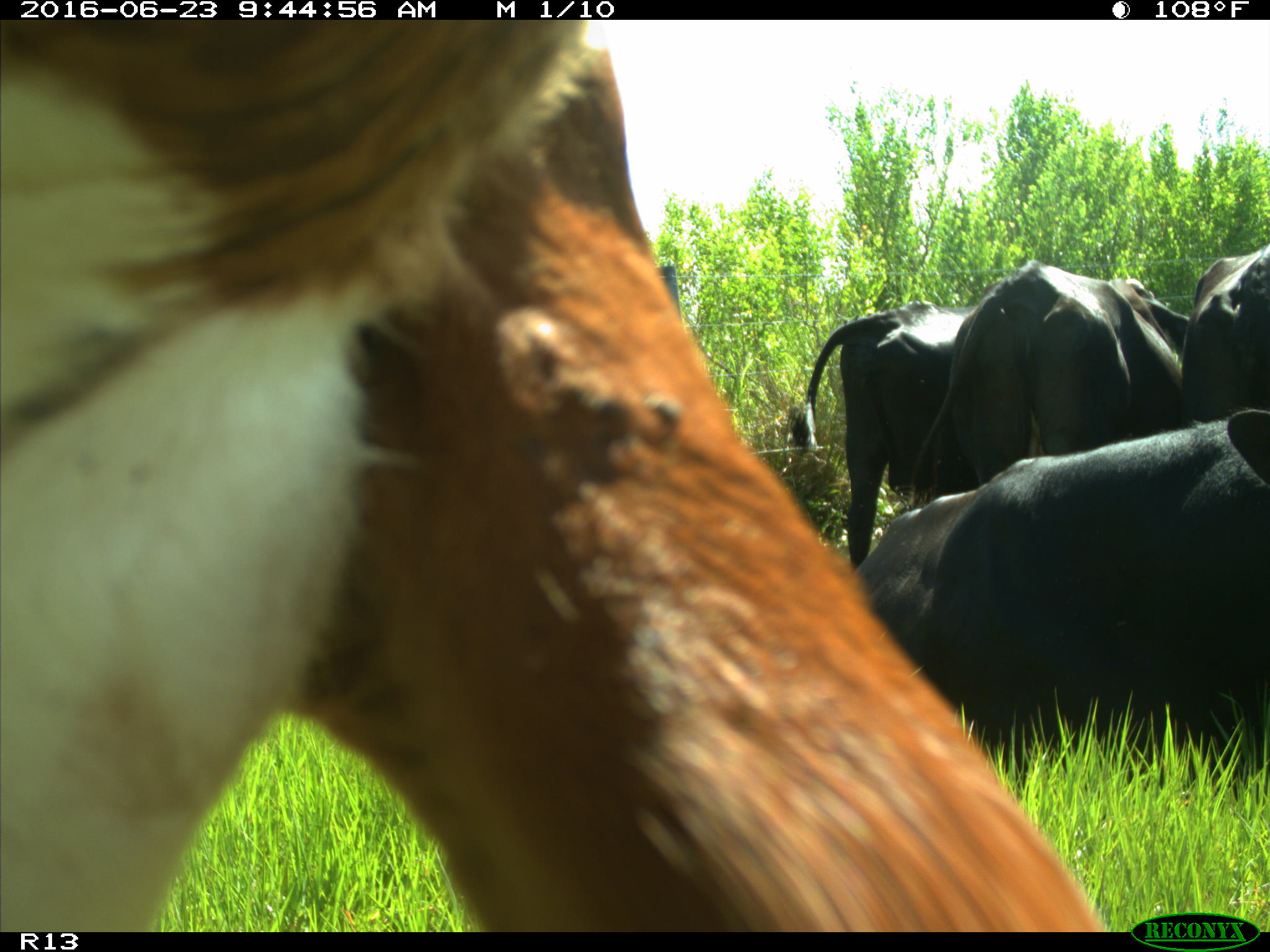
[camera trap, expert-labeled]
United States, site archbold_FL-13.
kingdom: Animalia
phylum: Chordata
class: Mammalia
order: Artiodactyla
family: Bovidae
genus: Bos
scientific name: Bos taurus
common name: domestic cow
Bos taurus (domestic cow).